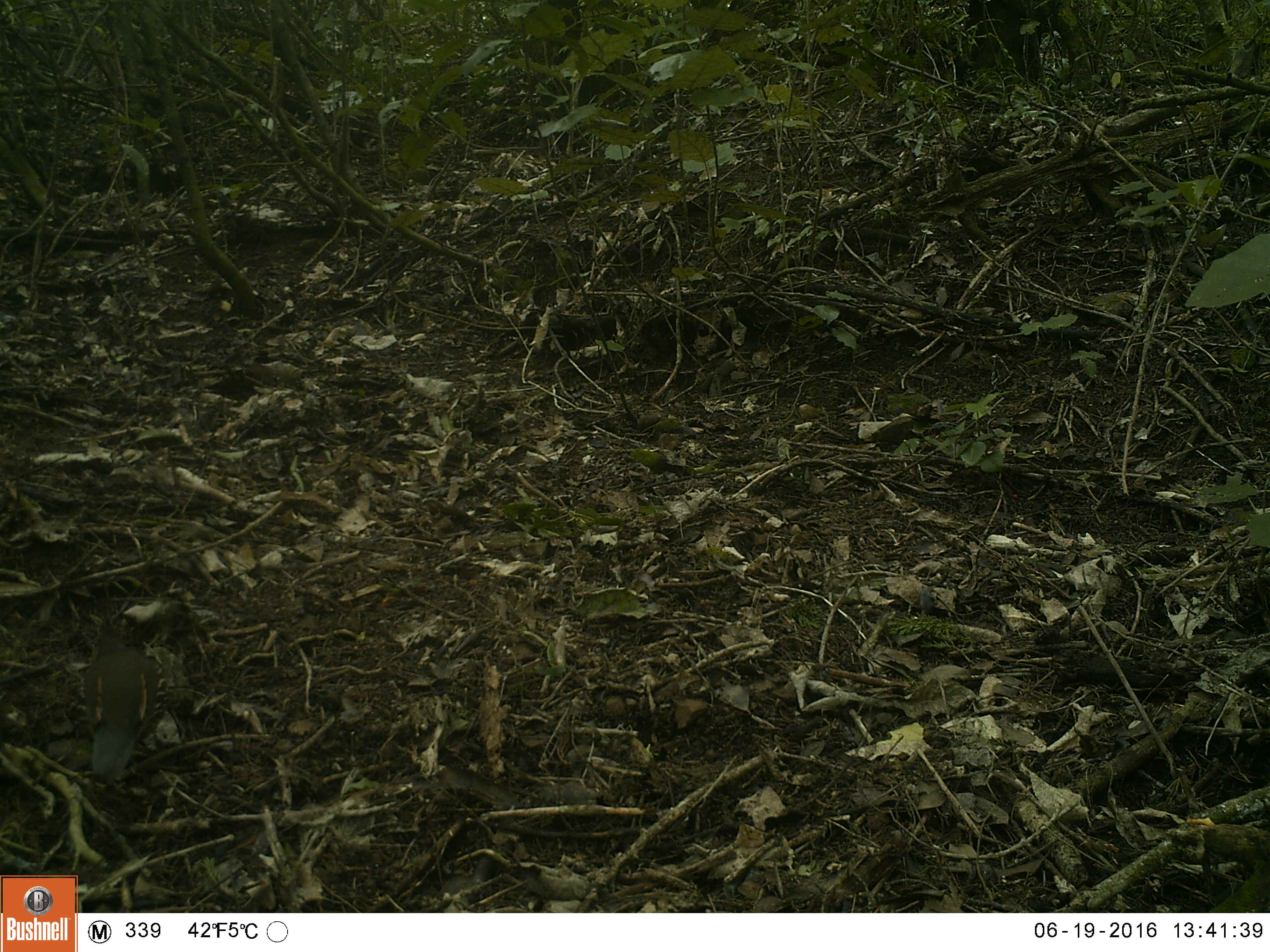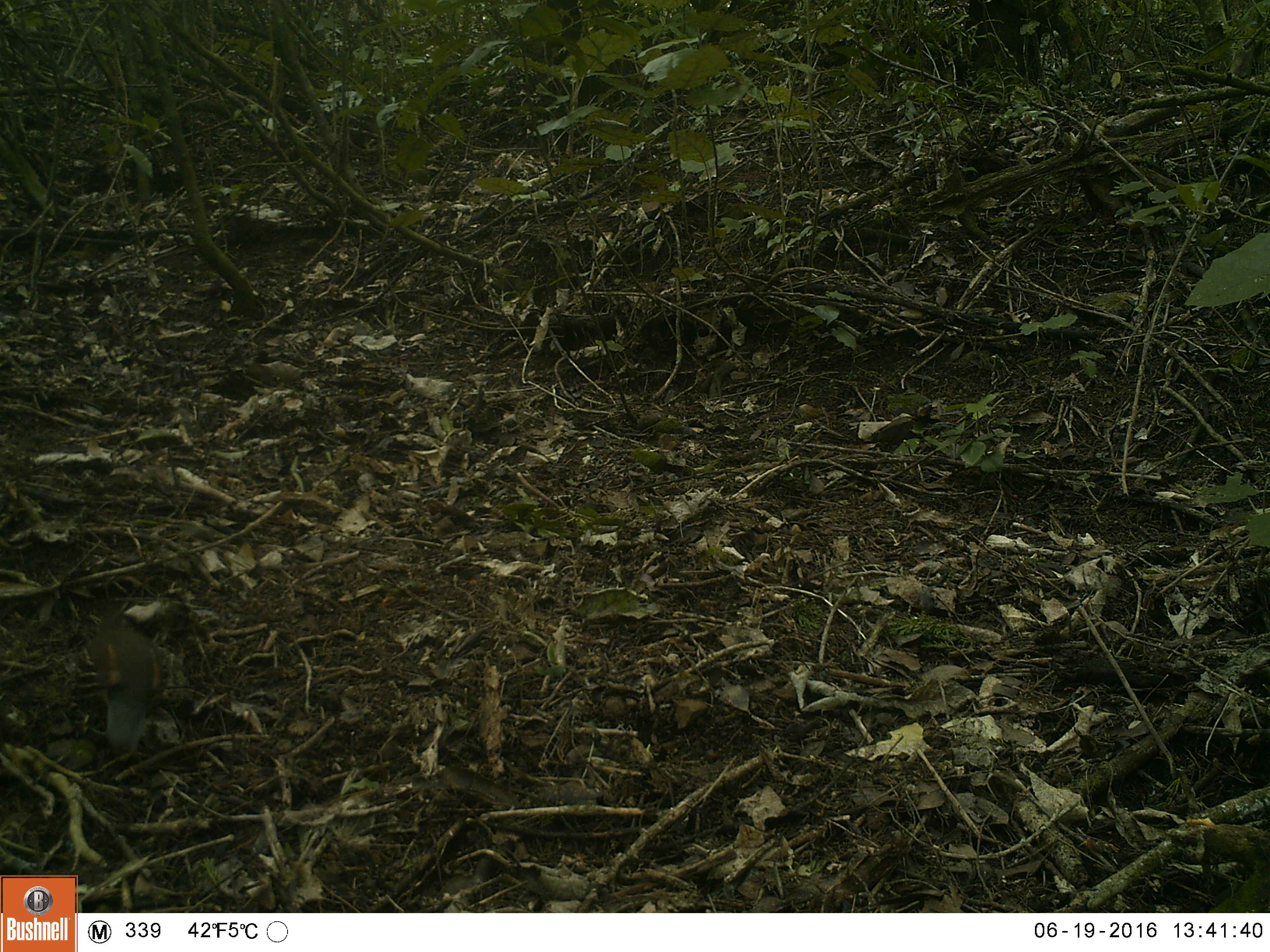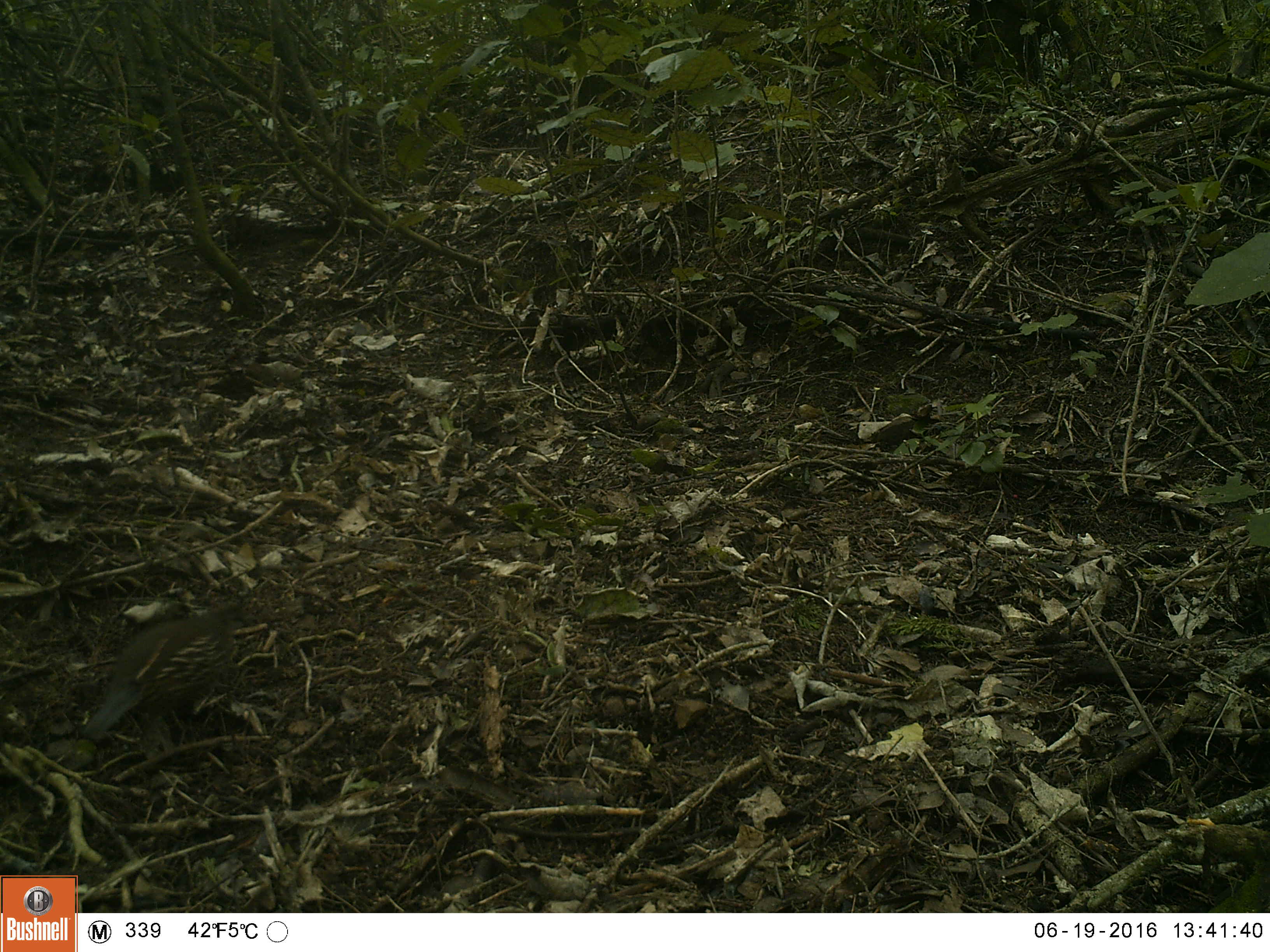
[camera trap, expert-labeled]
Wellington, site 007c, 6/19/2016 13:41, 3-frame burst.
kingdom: Animalia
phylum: Chordata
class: Aves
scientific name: Aves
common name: bird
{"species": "bird (Aves)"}